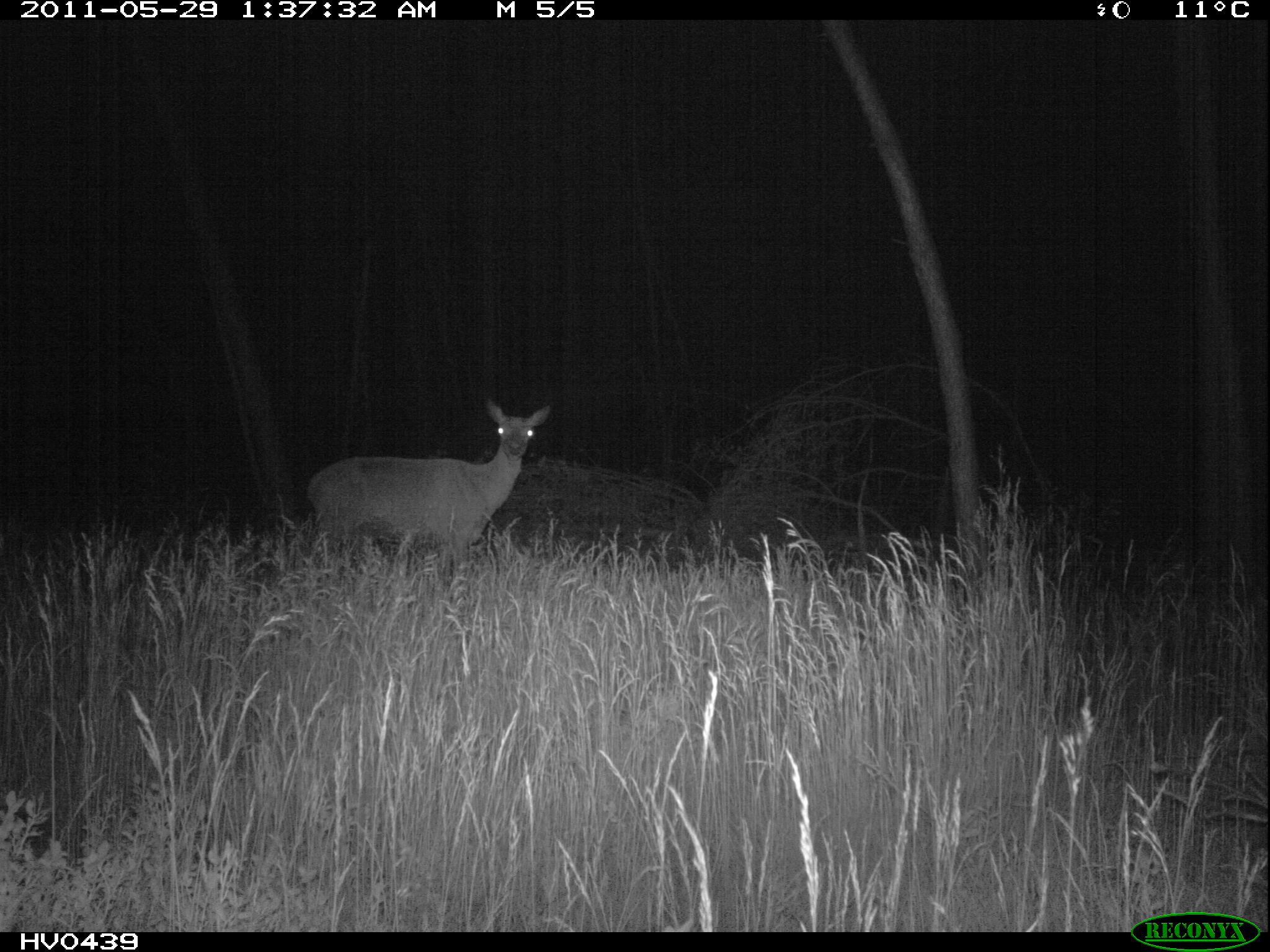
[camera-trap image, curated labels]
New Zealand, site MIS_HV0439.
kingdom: Animalia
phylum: Chordata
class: Mammalia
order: Artiodactyla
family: Cervidae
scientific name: Cervidae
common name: deer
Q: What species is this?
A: Deer (Cervidae).